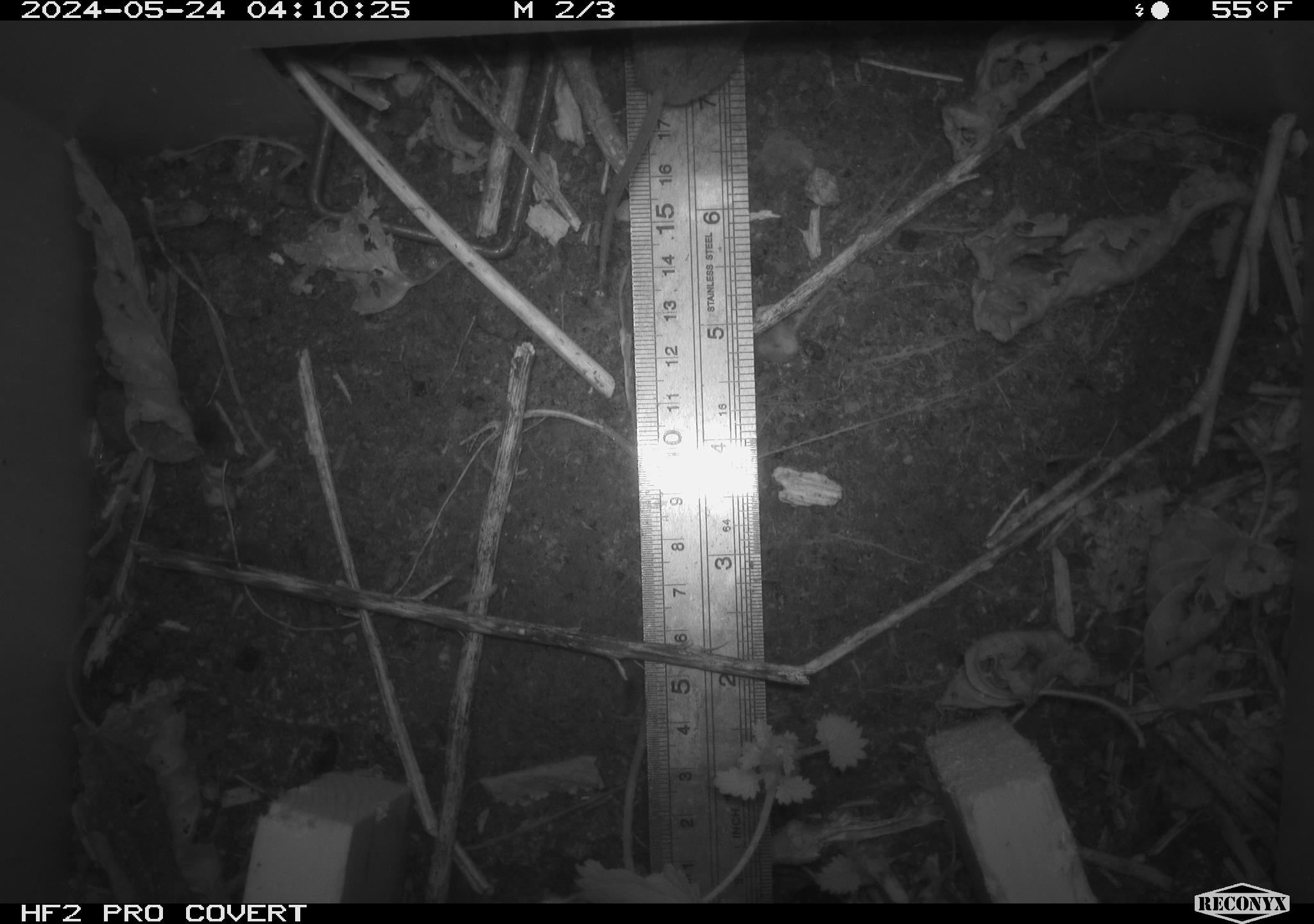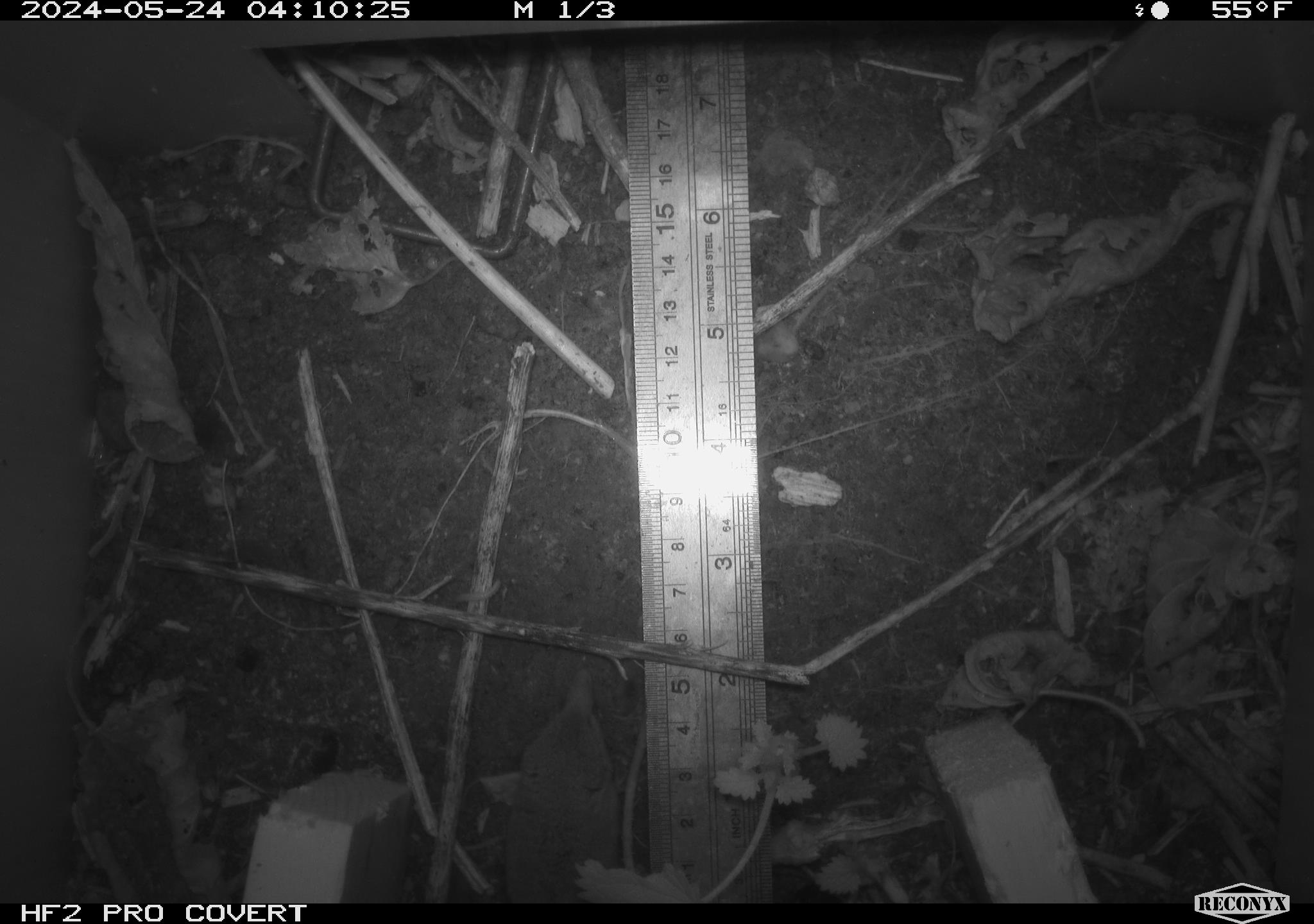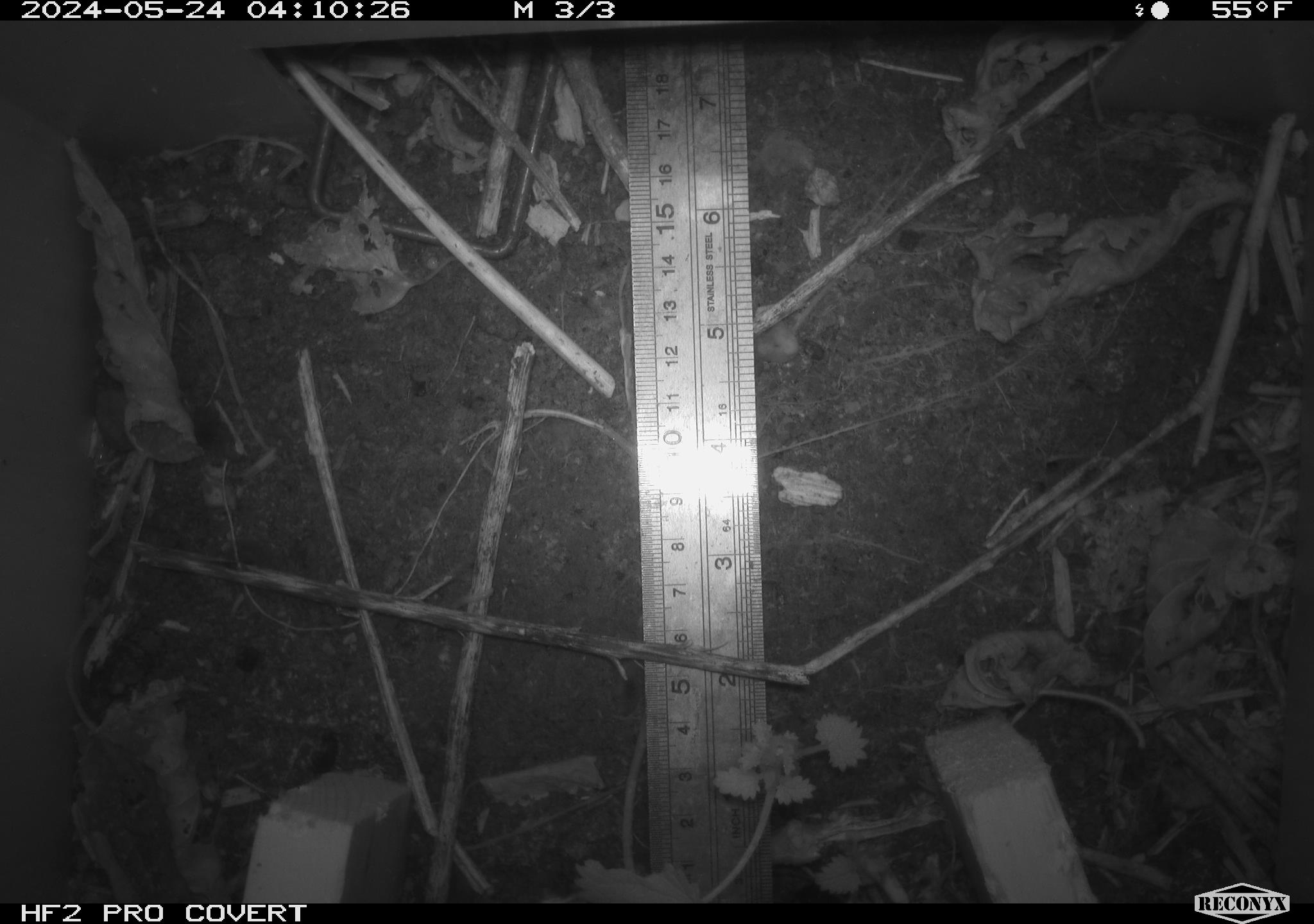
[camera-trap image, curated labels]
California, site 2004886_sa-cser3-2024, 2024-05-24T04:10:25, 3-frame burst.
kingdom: Animalia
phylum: Chordata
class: Mammalia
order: Eulipotyphla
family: Soricidae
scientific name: Soricidae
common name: shrews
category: soricidae family